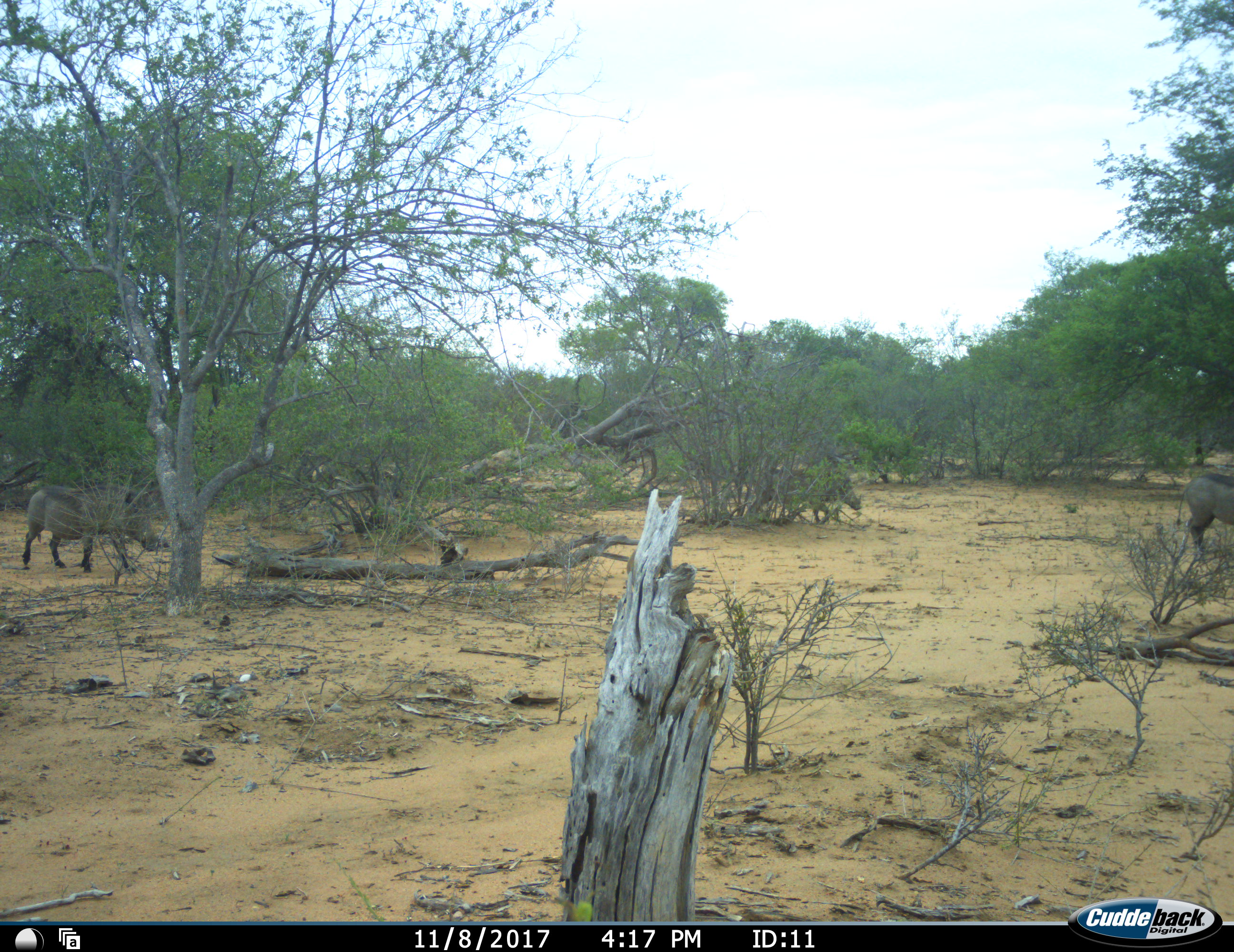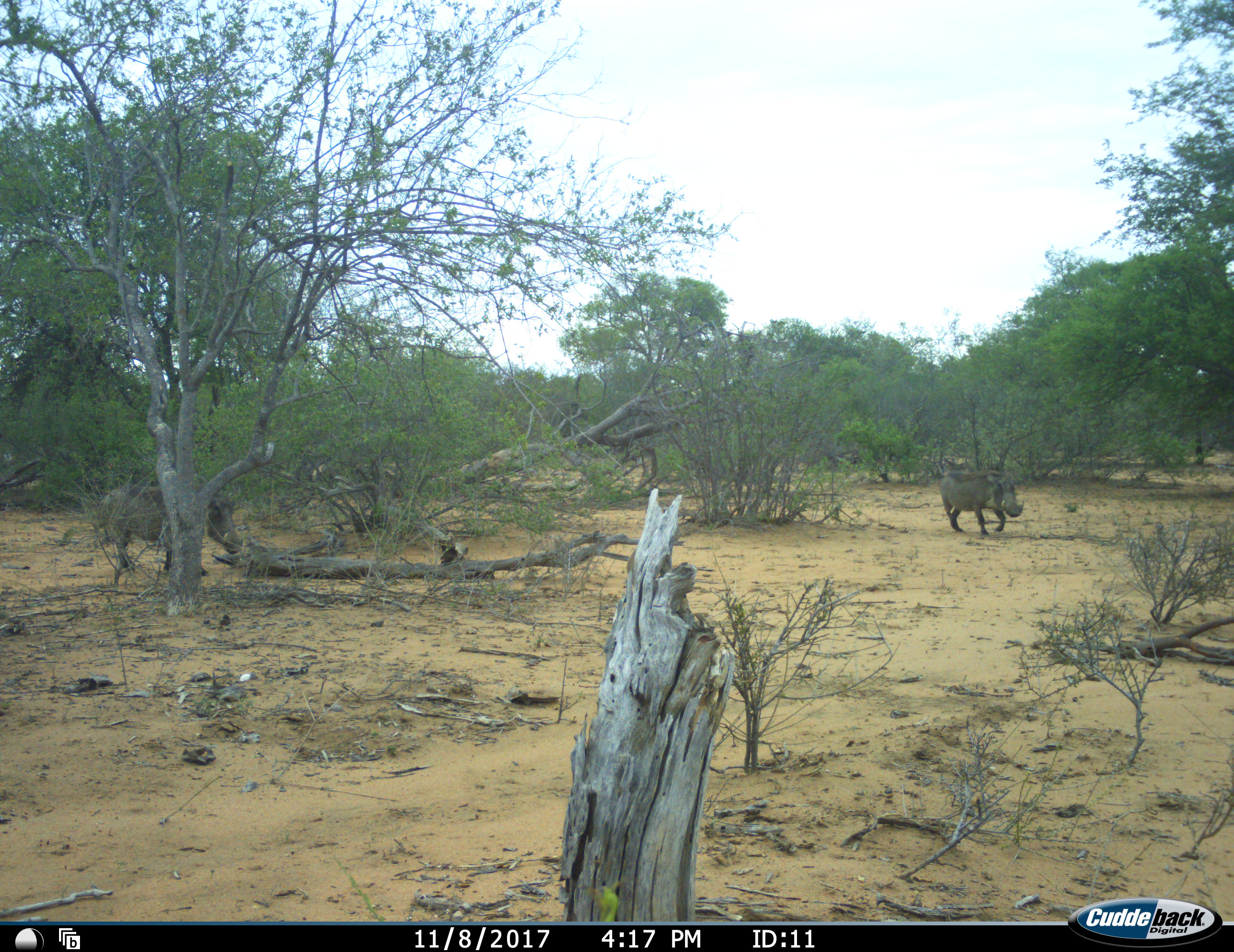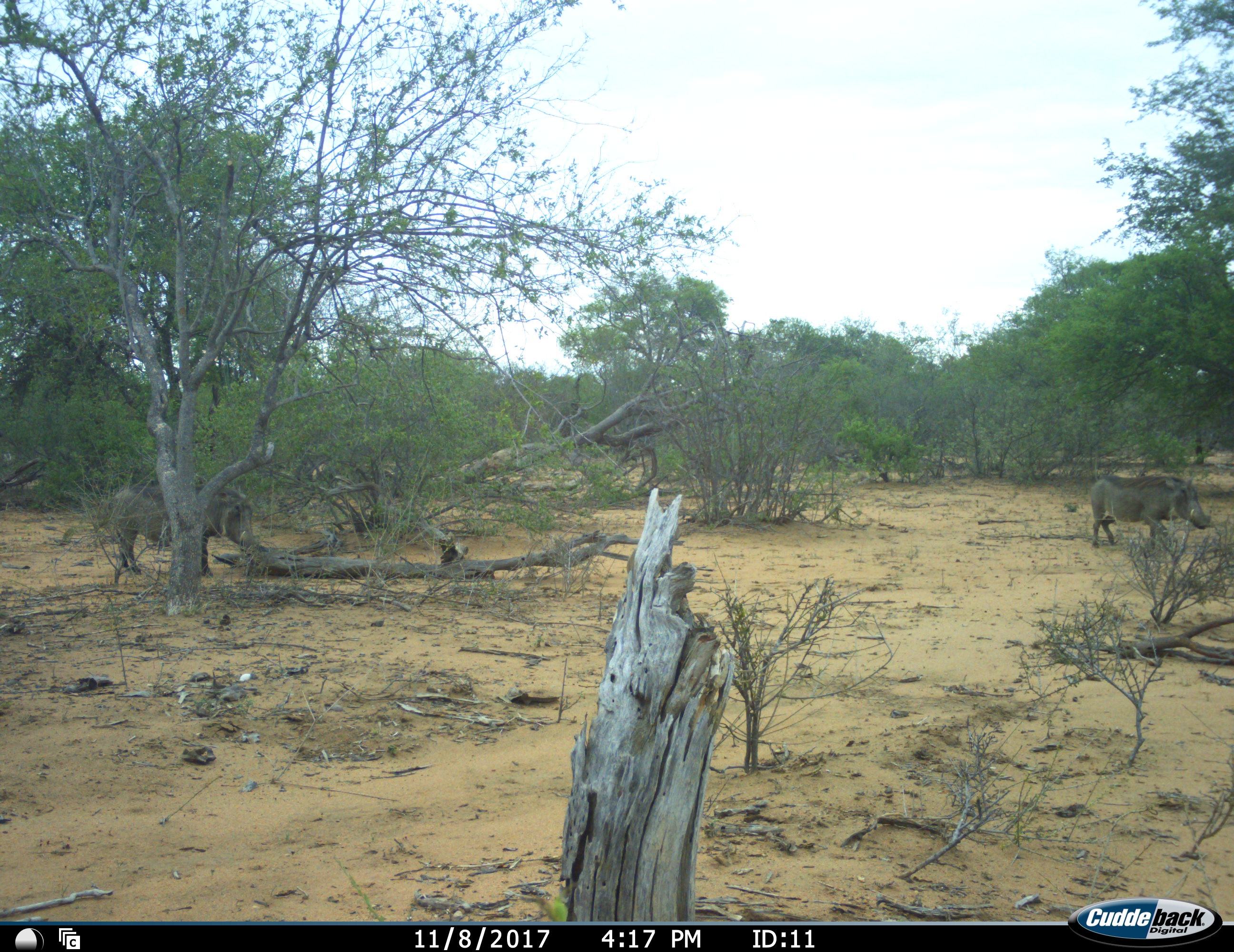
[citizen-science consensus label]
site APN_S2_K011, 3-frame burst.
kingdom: Animalia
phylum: Chordata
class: Mammalia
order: Artiodactyla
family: Suidae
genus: Phacochoerus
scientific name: Phacochoerus africanus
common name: warthog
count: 3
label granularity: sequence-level